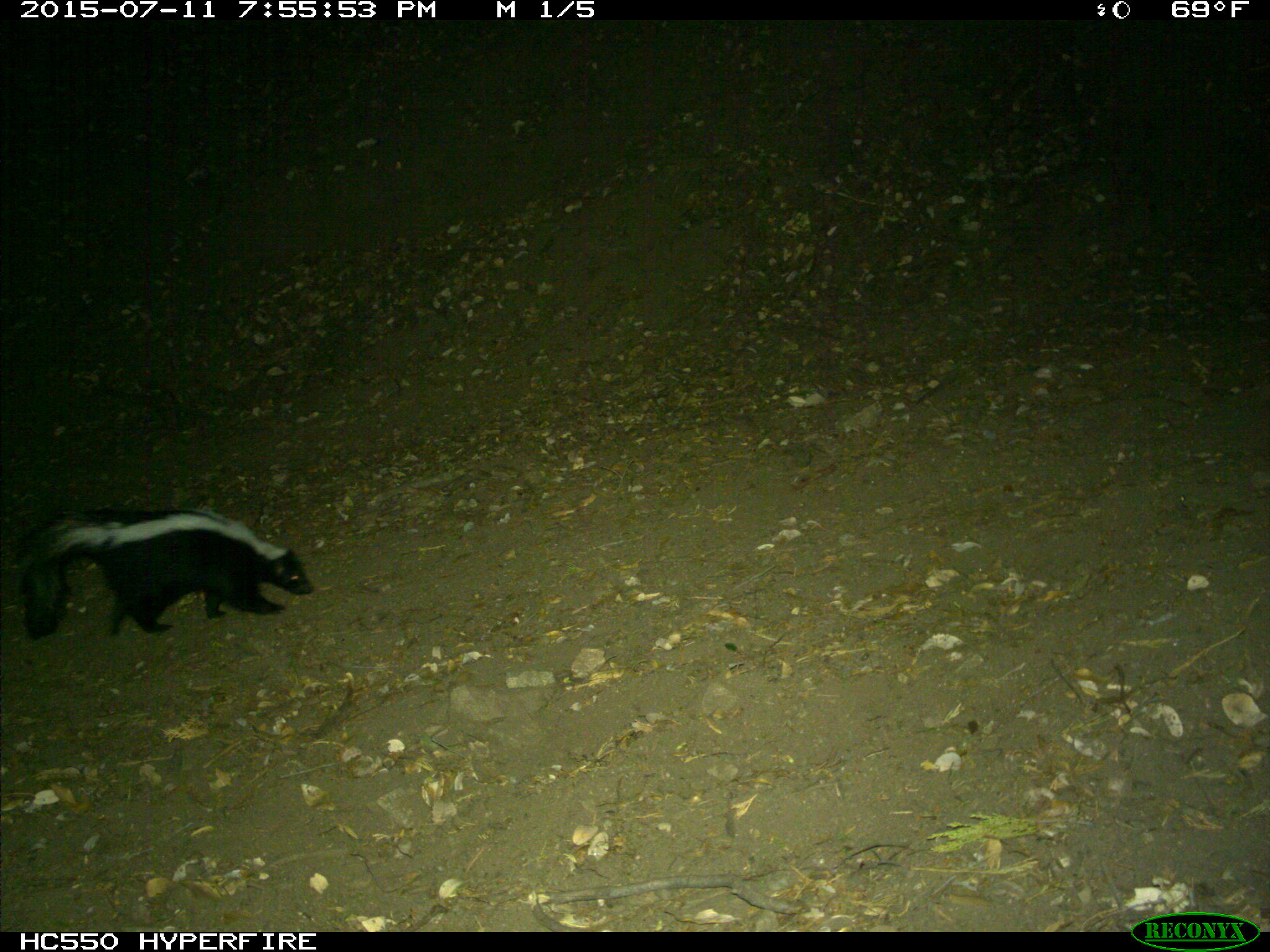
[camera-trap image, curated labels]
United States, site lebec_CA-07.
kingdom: Animalia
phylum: Chordata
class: Mammalia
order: Carnivora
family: Mephitidae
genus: Mephitis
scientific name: Mephitis mephitis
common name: striped skunk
Mephitis mephitis (striped skunk).